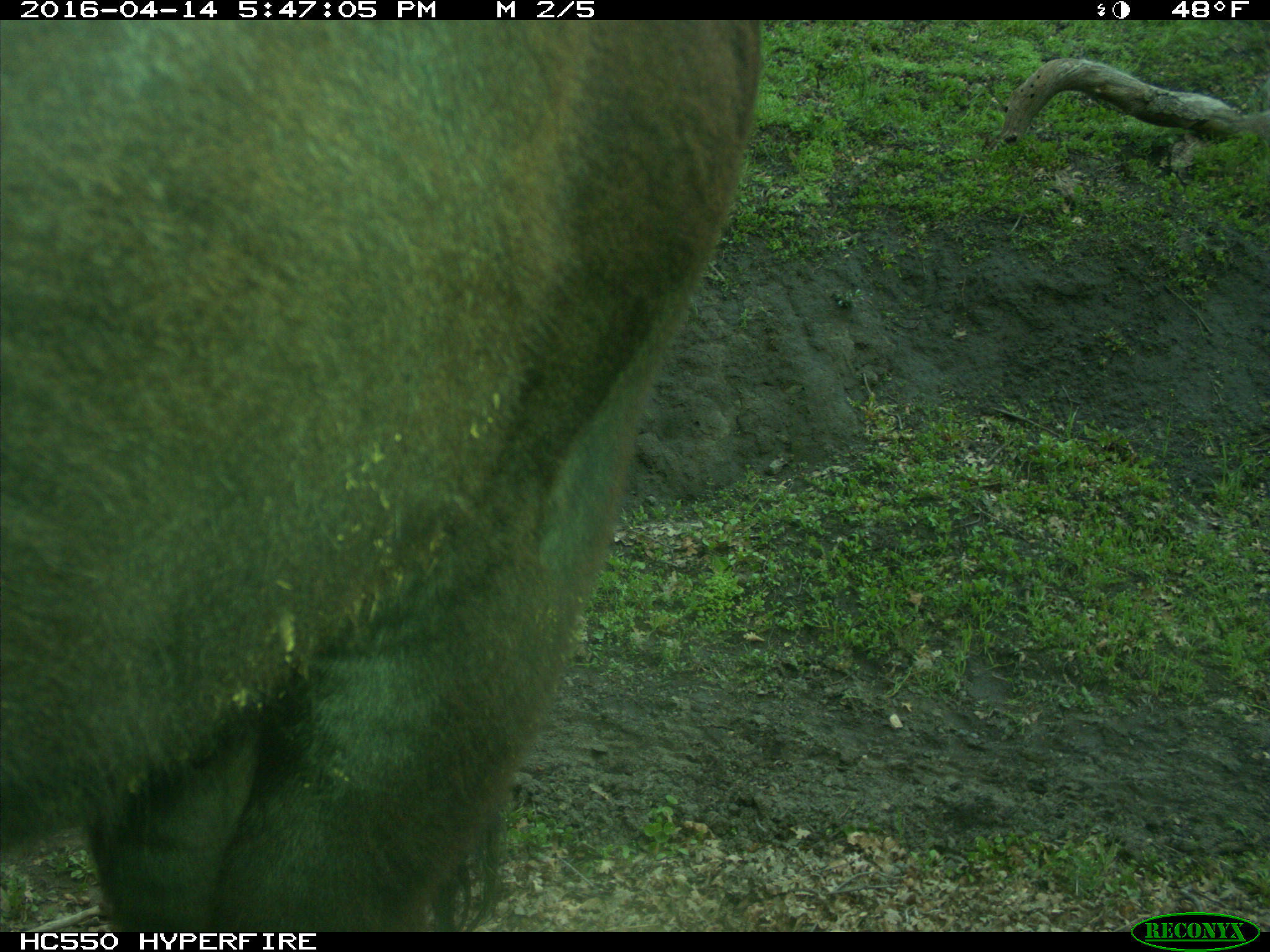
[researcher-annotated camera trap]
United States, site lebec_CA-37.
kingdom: Animalia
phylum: Chordata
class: Mammalia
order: Artiodactyla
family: Bovidae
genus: Bos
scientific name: Bos taurus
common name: domestic cow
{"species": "Bos taurus (domestic cow)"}